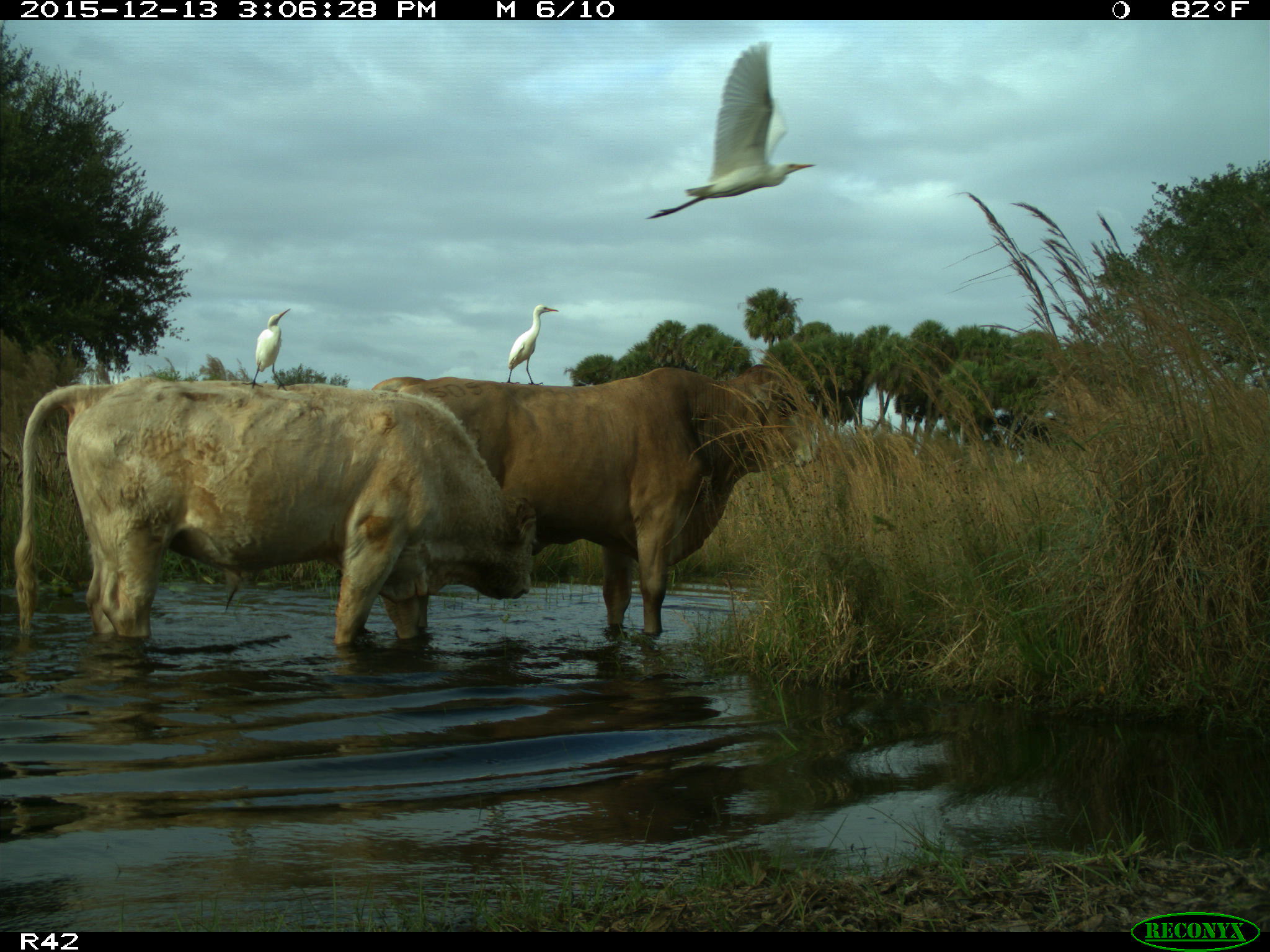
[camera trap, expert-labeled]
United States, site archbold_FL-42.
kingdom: Animalia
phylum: Chordata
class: Mammalia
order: Artiodactyla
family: Bovidae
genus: Bos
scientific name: Bos taurus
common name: domestic cow